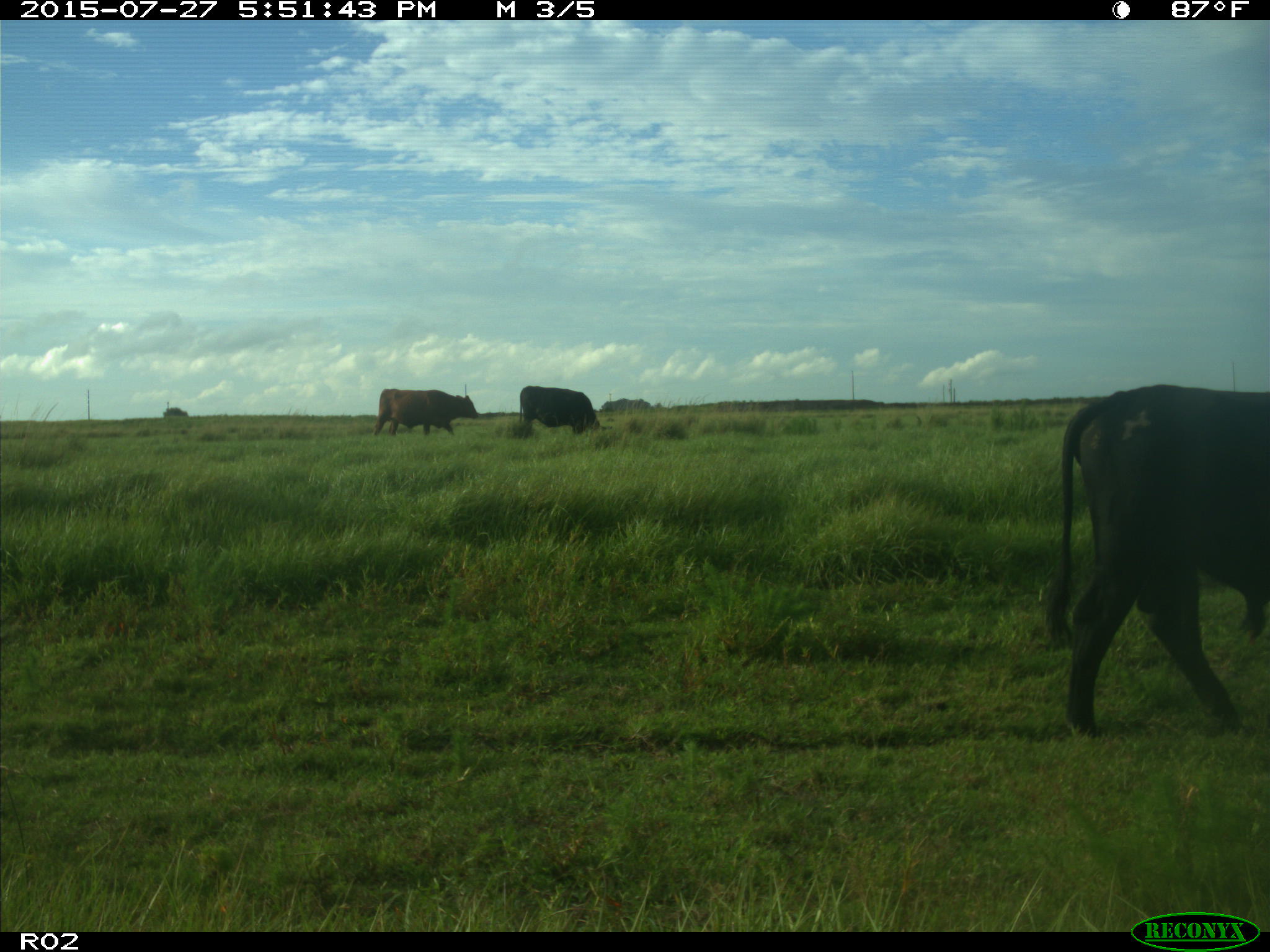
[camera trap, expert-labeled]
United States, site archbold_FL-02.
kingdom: Animalia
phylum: Chordata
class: Mammalia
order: Artiodactyla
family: Bovidae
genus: Bos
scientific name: Bos taurus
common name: domestic cow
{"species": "Bos taurus (domestic cow)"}